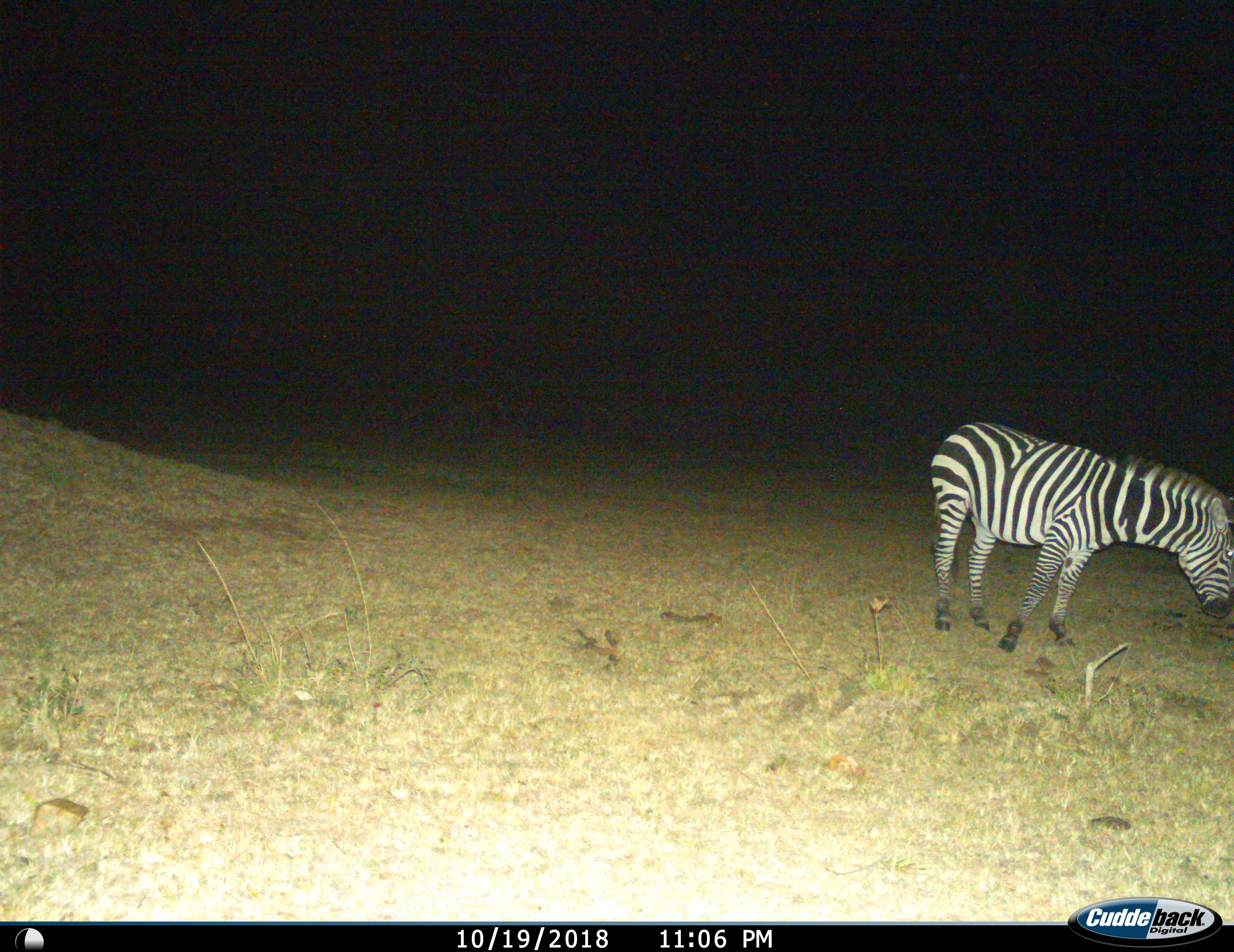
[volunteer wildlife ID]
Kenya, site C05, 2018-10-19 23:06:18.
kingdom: Animalia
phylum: Chordata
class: Mammalia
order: Perissodactyla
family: Equidae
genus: Equus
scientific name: Equus quagga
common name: plains zebra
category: zebra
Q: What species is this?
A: Zebra (plains zebra) (Equus quagga).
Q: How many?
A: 1.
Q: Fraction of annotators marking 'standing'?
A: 80%.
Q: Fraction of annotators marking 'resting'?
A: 0%.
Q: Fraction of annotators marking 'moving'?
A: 10%.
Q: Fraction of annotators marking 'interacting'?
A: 0%.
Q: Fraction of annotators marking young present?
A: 0%.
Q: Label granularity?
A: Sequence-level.